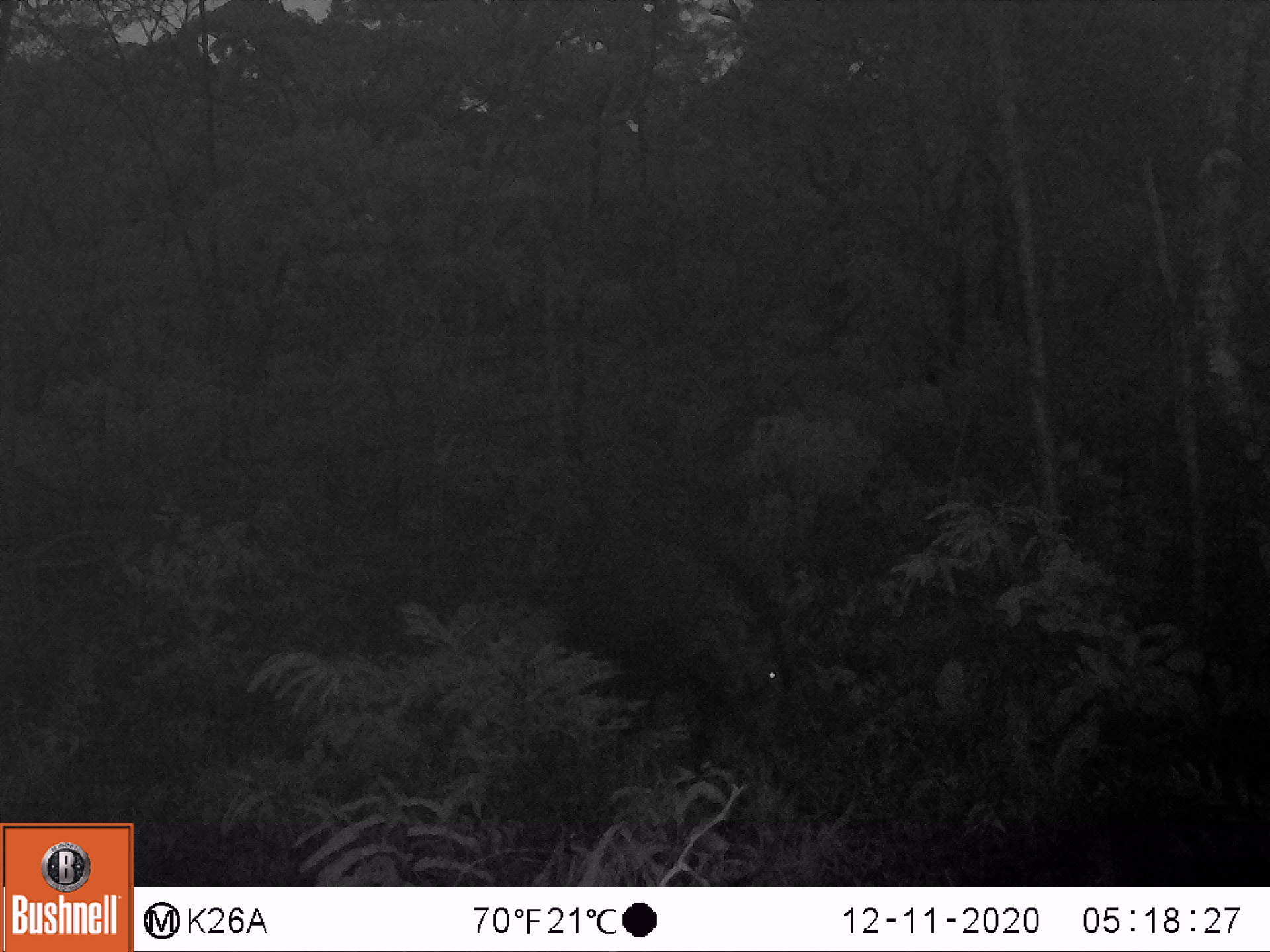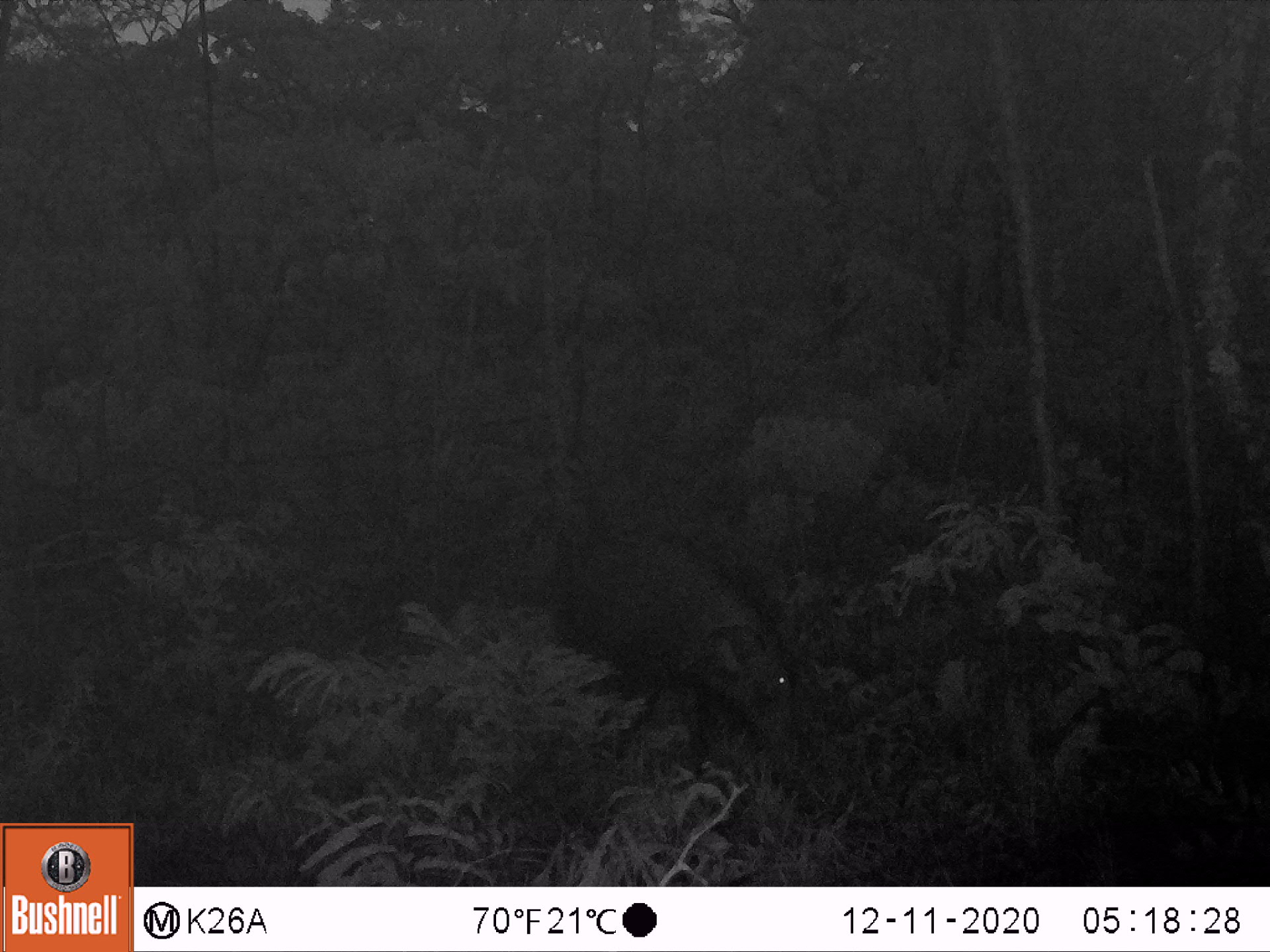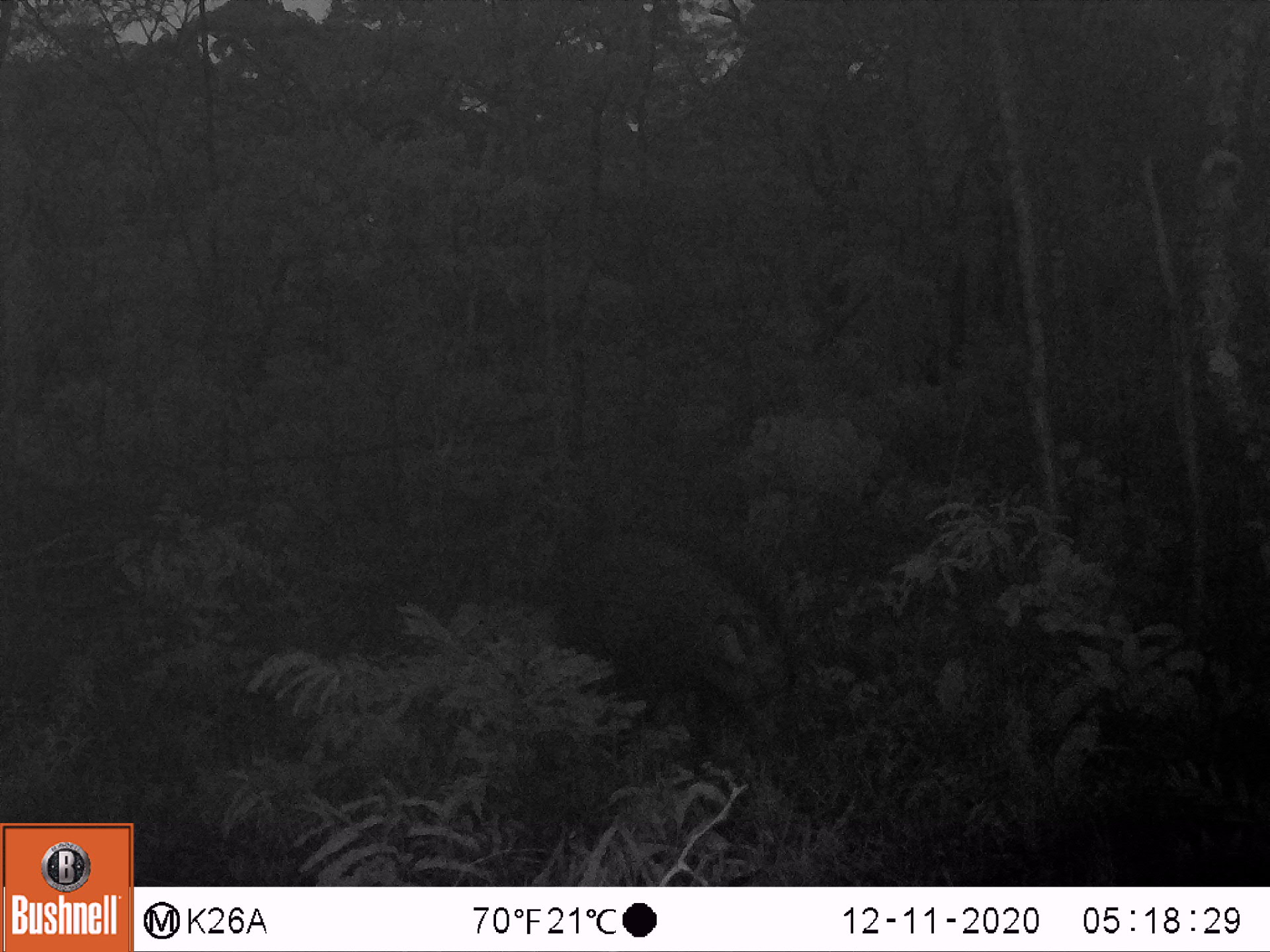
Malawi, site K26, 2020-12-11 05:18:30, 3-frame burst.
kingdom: Animalia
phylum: Chordata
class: Mammalia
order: Artiodactyla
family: Suidae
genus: Potamochoerus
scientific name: Potamochoerus larvatus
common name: bushpig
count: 1